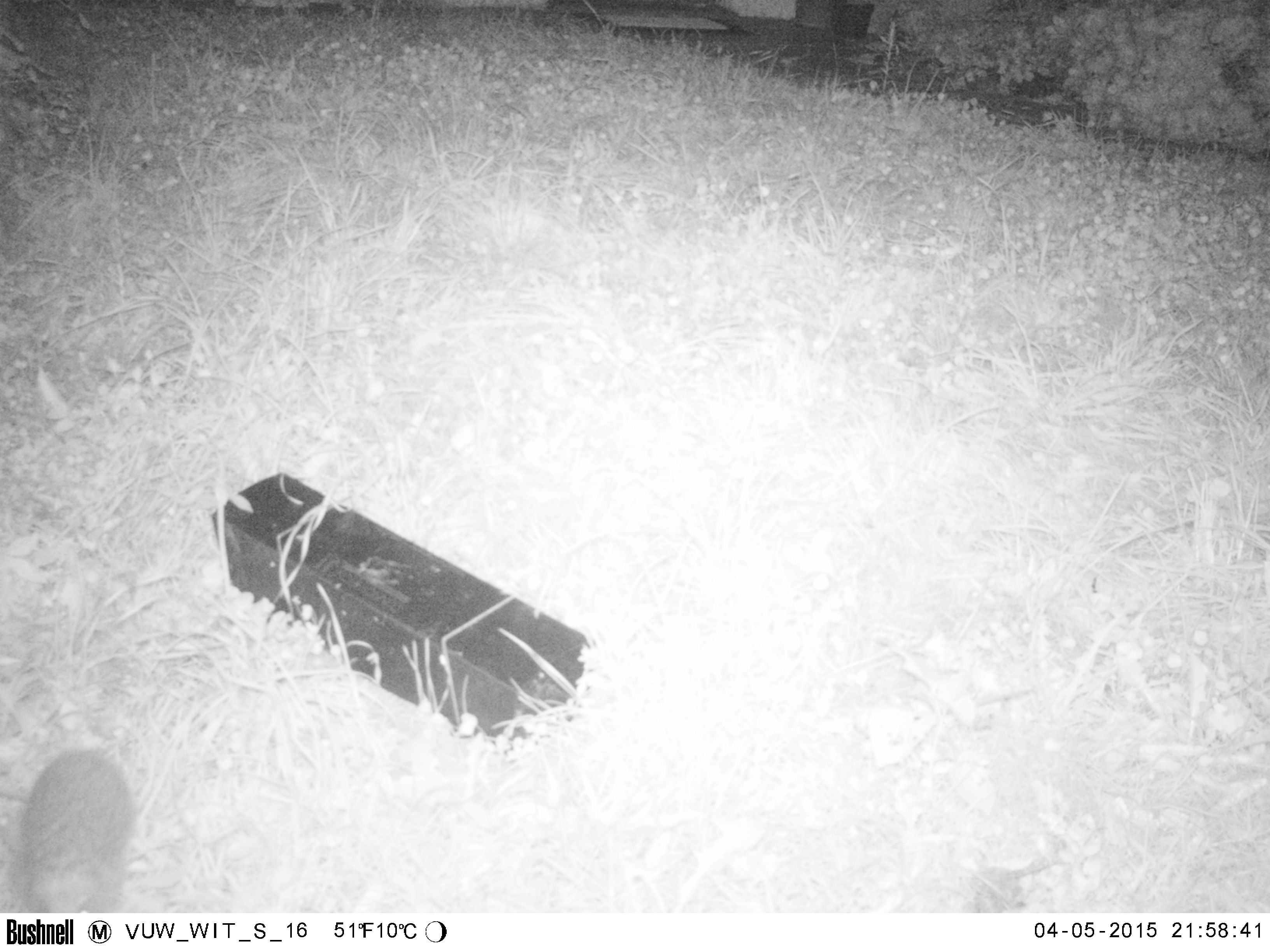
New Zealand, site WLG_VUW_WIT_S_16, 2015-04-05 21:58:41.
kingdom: Animalia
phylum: Chordata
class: Mammalia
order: Eulipotyphla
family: Erinaceidae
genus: Erinaceus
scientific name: Erinaceus europaeus europaeus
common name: european hedgehog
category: hedgehog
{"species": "hedgehog (european hedgehog) (Erinaceus europaeus europaeus)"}